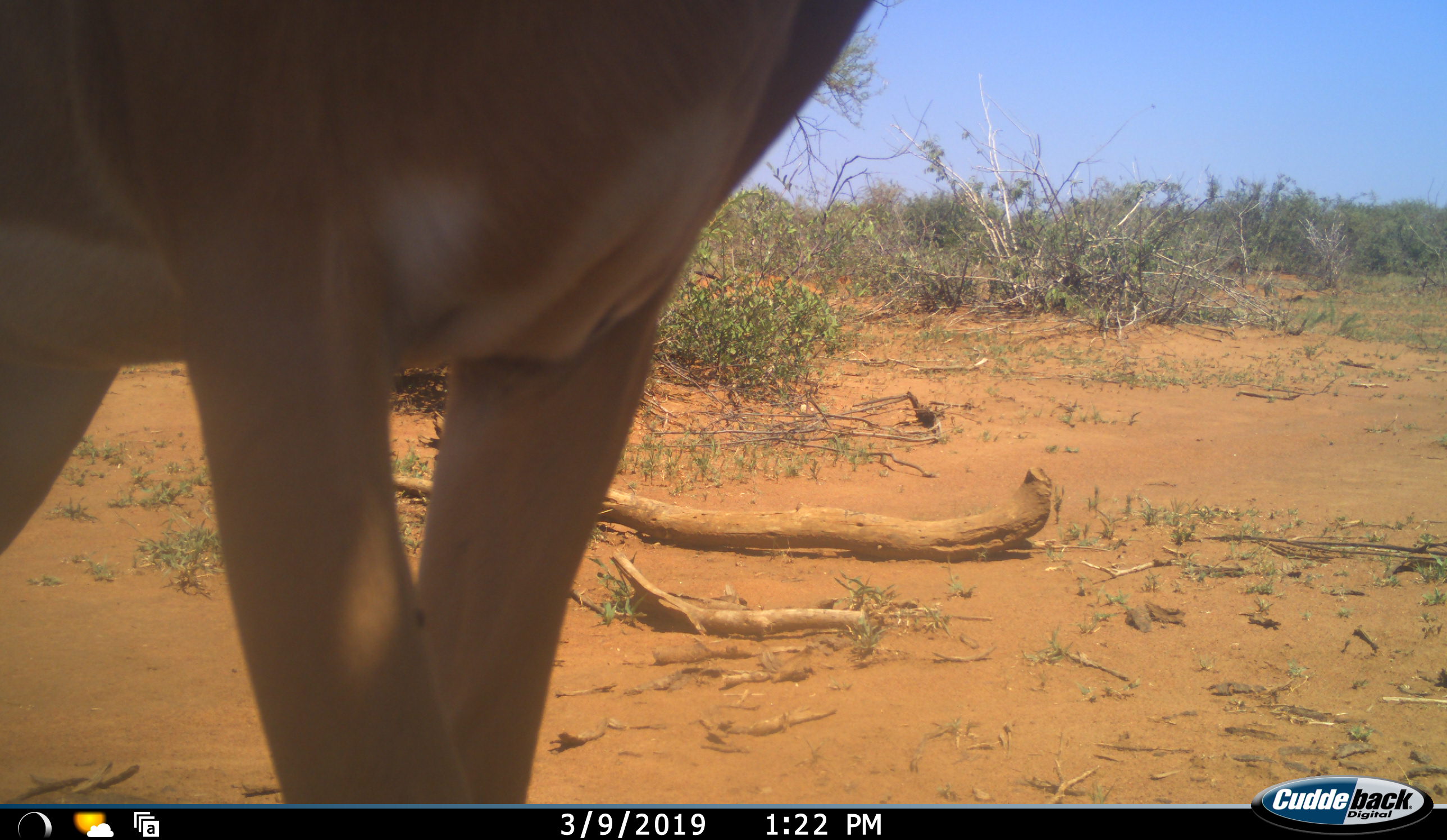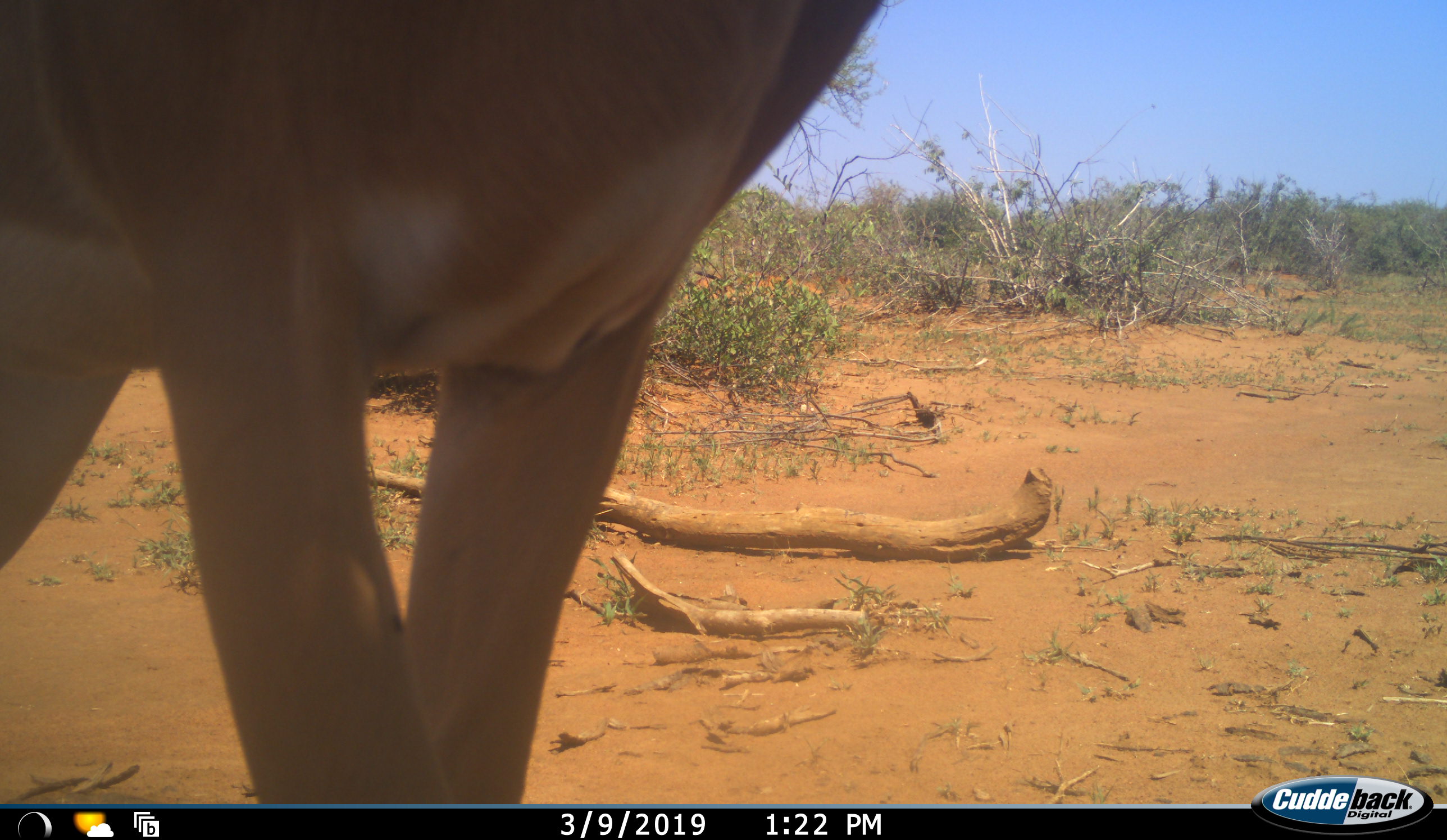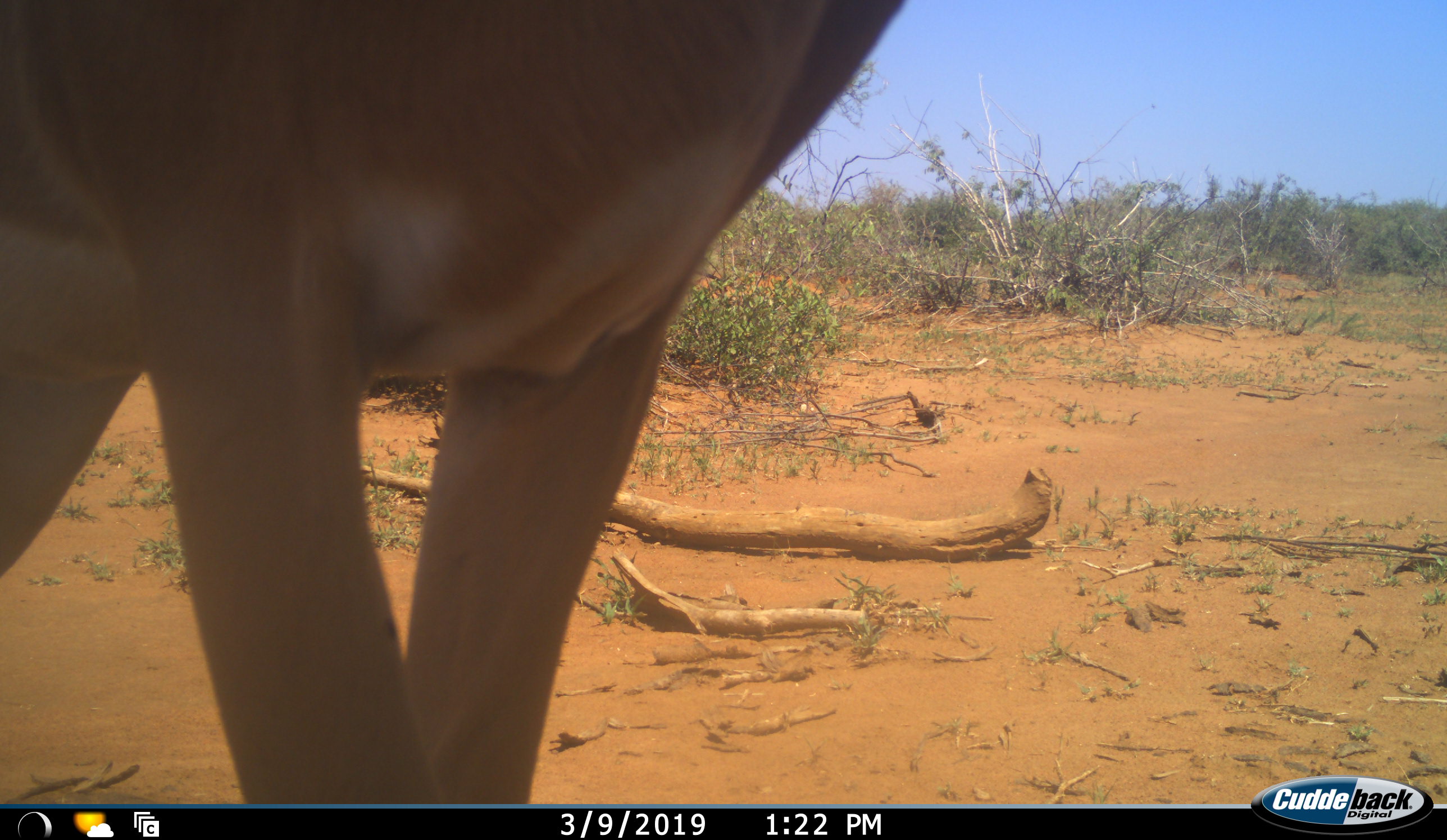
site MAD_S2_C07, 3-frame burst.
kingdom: Animalia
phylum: Chordata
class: Mammalia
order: Artiodactyla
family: Bovidae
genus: Aepyceros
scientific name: Aepyceros melampus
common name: impala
Impala (Aepyceros melampus), count 1. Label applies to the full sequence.